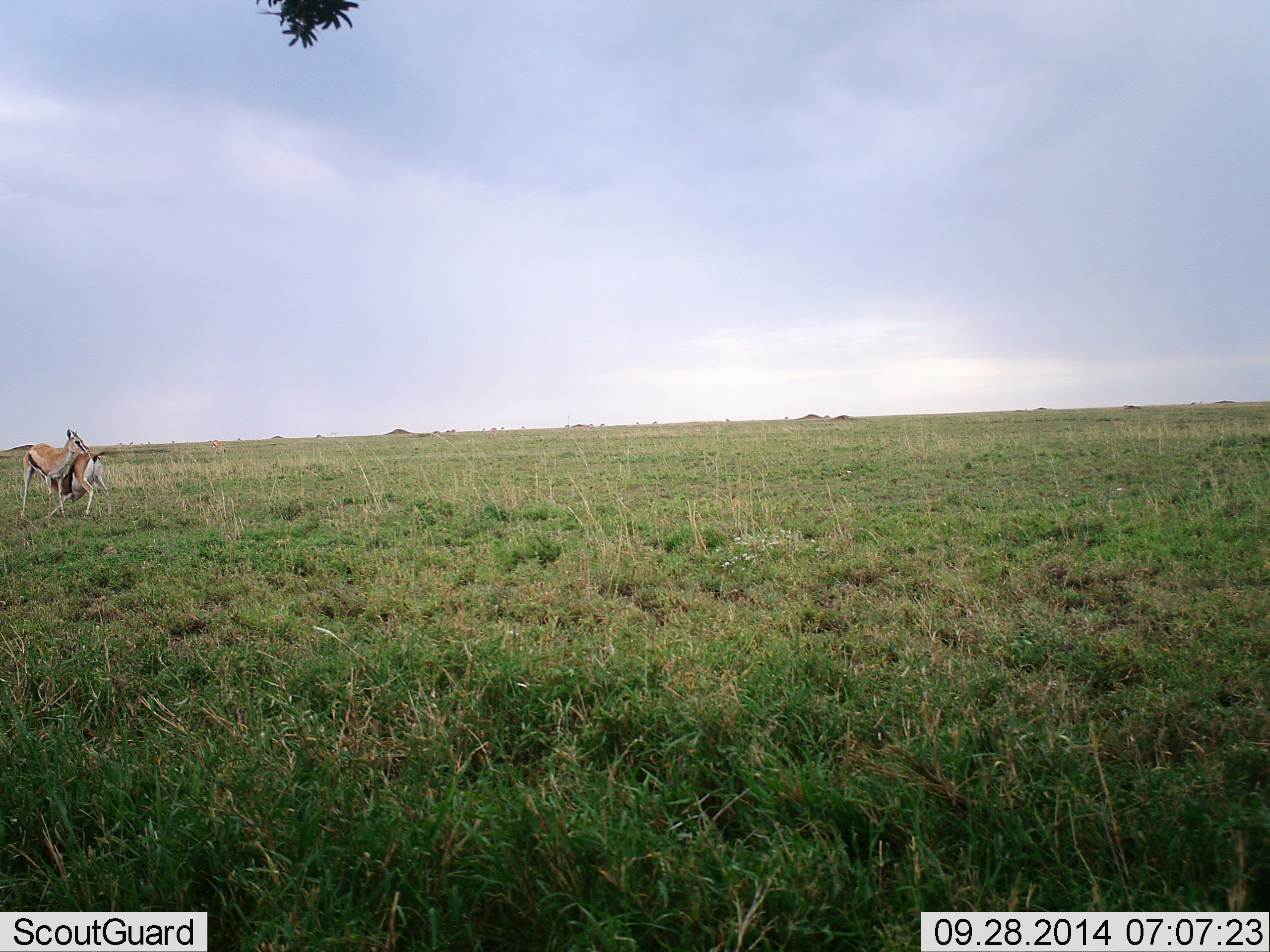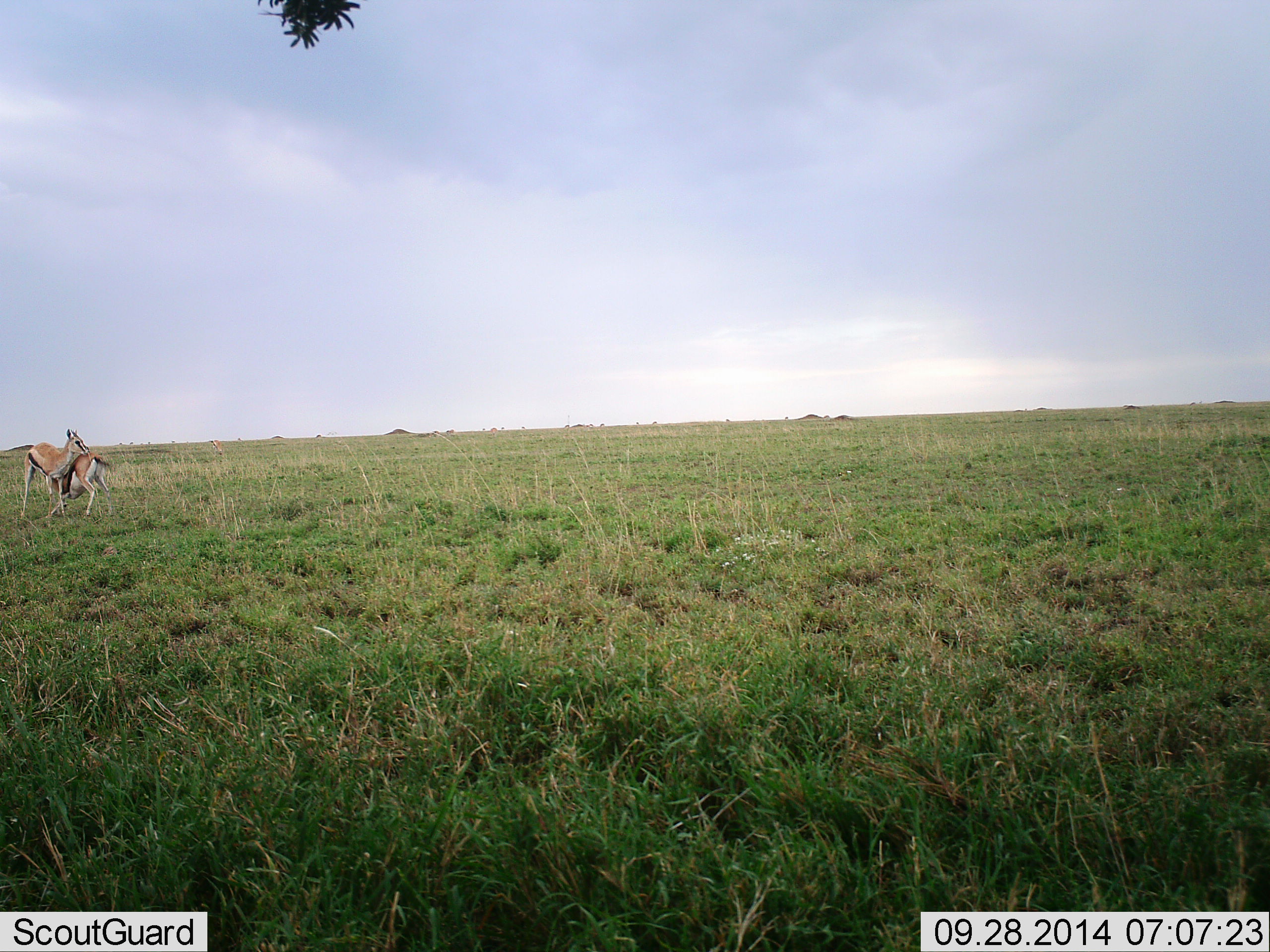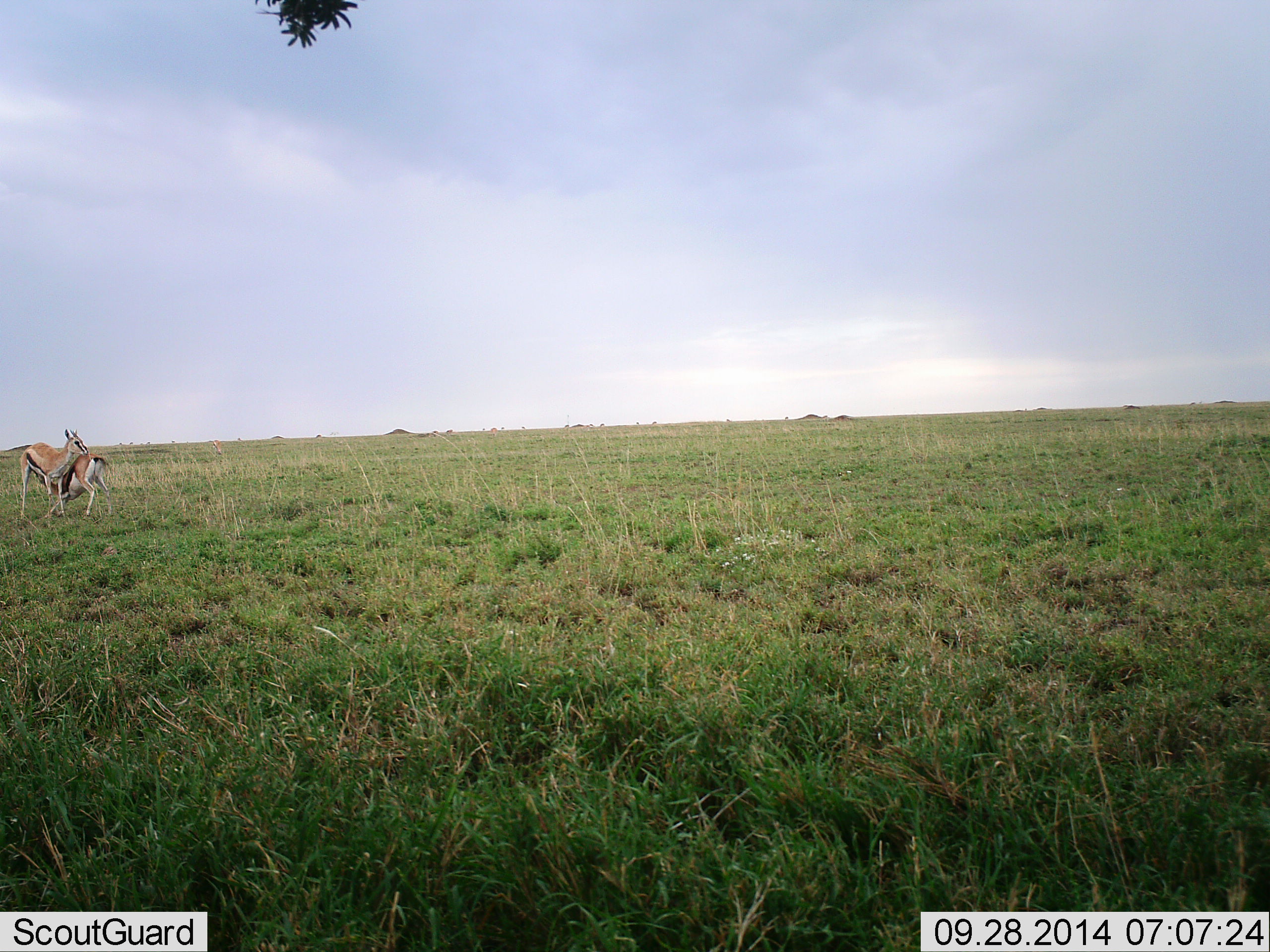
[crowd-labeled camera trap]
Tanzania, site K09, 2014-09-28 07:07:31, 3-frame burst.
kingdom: Animalia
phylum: Chordata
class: Mammalia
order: Artiodactyla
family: Bovidae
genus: Eudorcas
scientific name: Eudorcas thomsonii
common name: thomson's gazelle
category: gazellethomsons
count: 2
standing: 50%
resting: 0%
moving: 0%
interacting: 70%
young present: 30%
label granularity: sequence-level